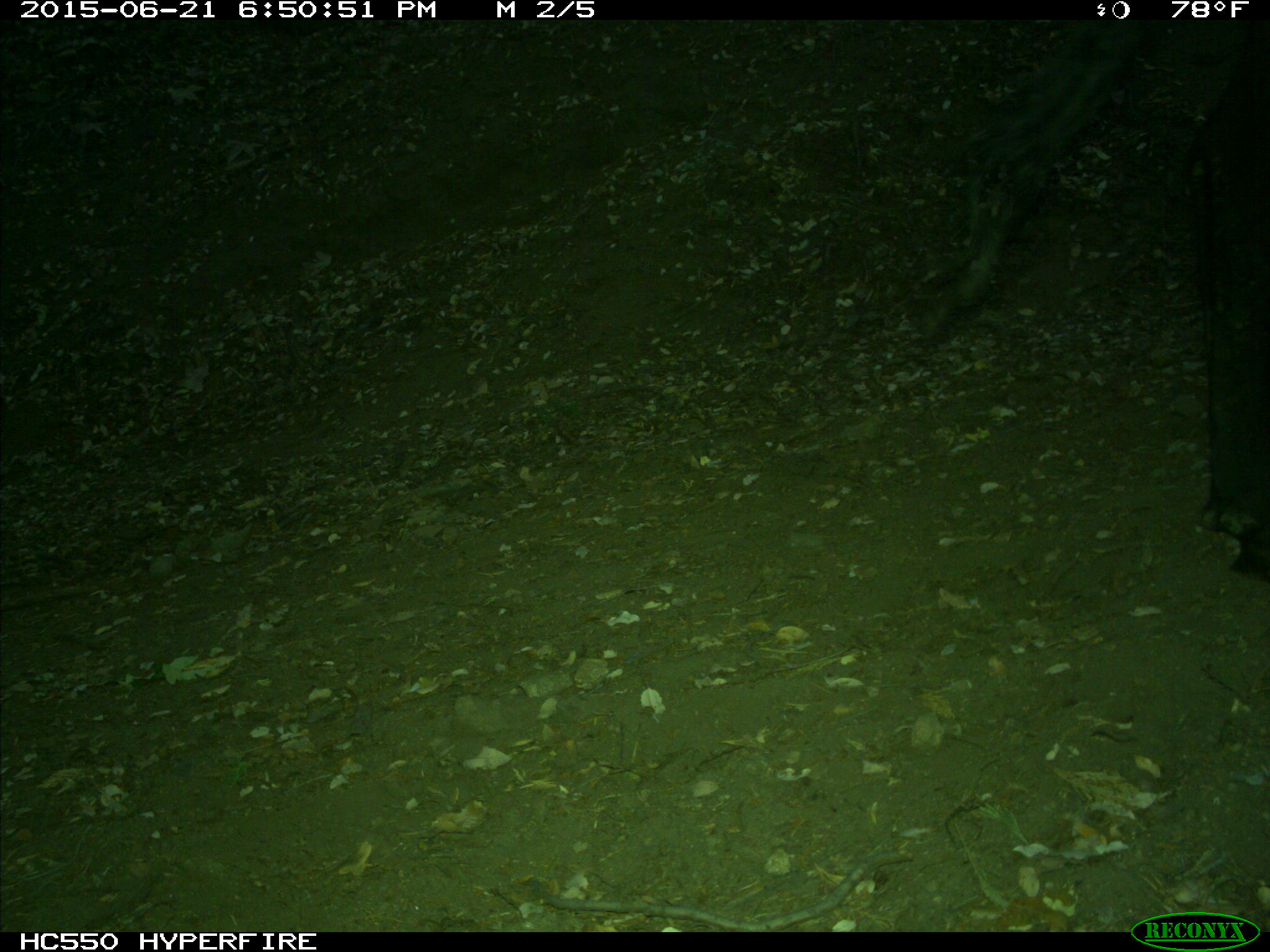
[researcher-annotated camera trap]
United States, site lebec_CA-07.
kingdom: Animalia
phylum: Chordata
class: Mammalia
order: Artiodactyla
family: Bovidae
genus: Bos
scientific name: Bos taurus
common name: domestic cow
Bos taurus (domestic cow).